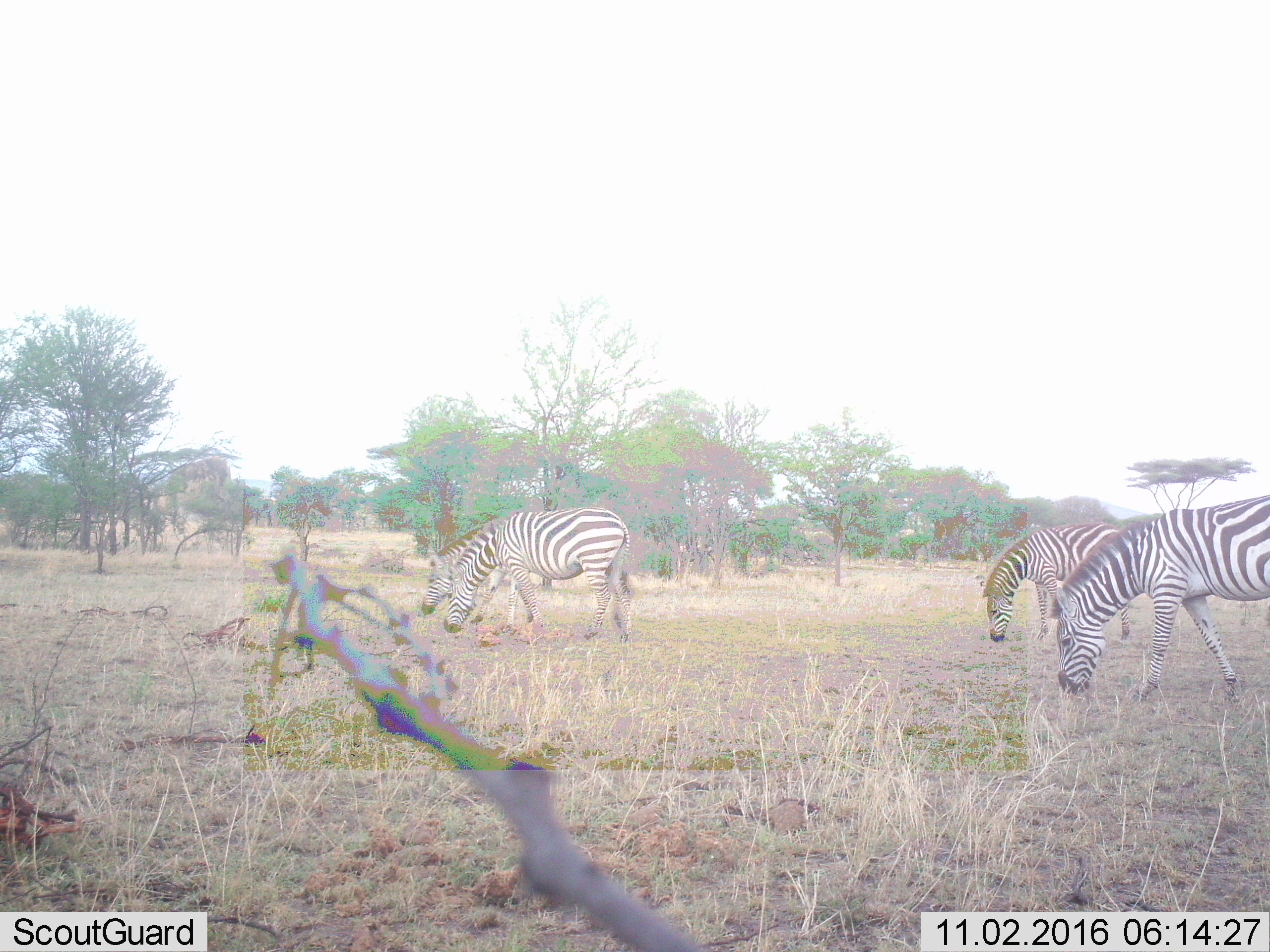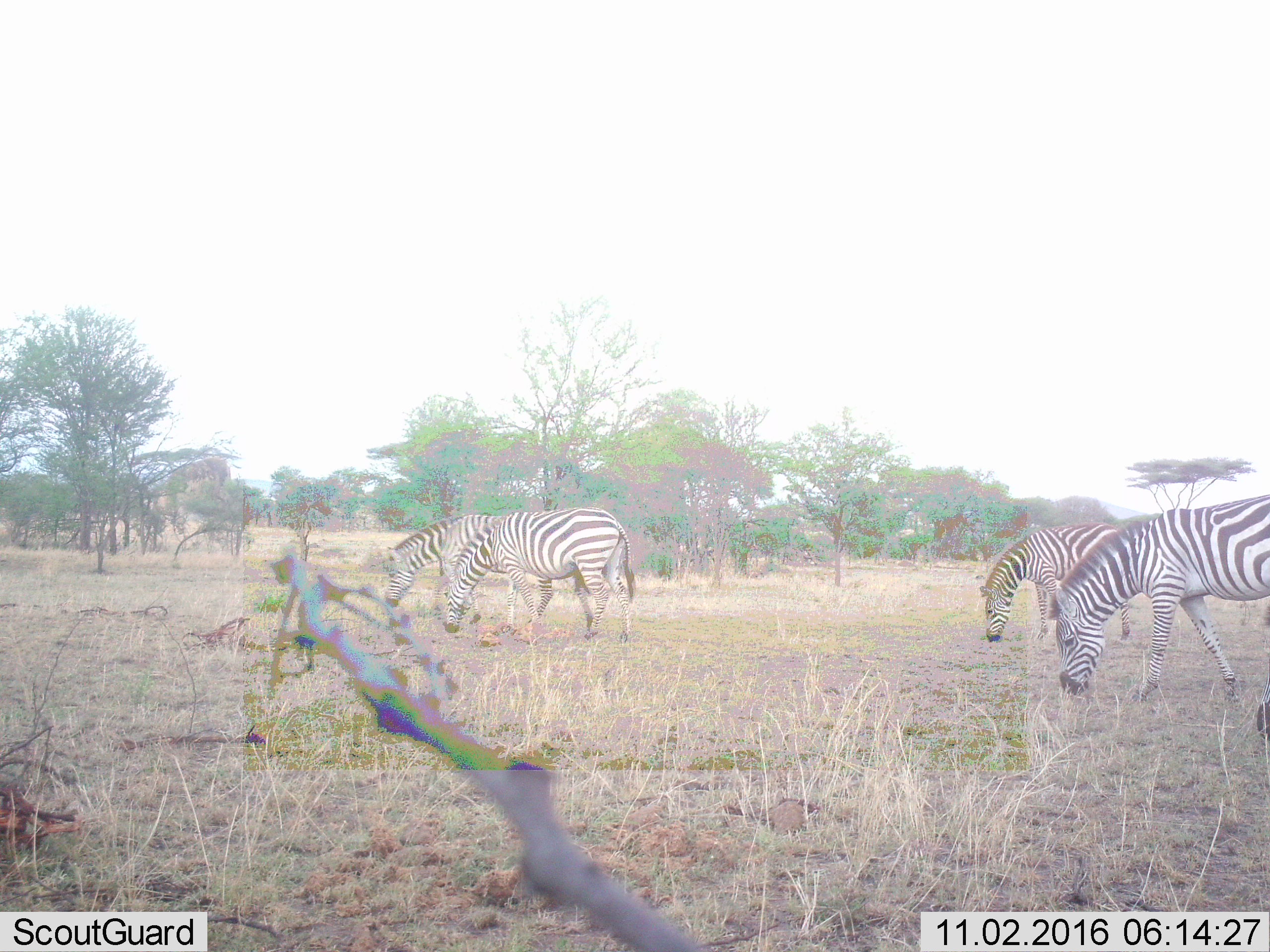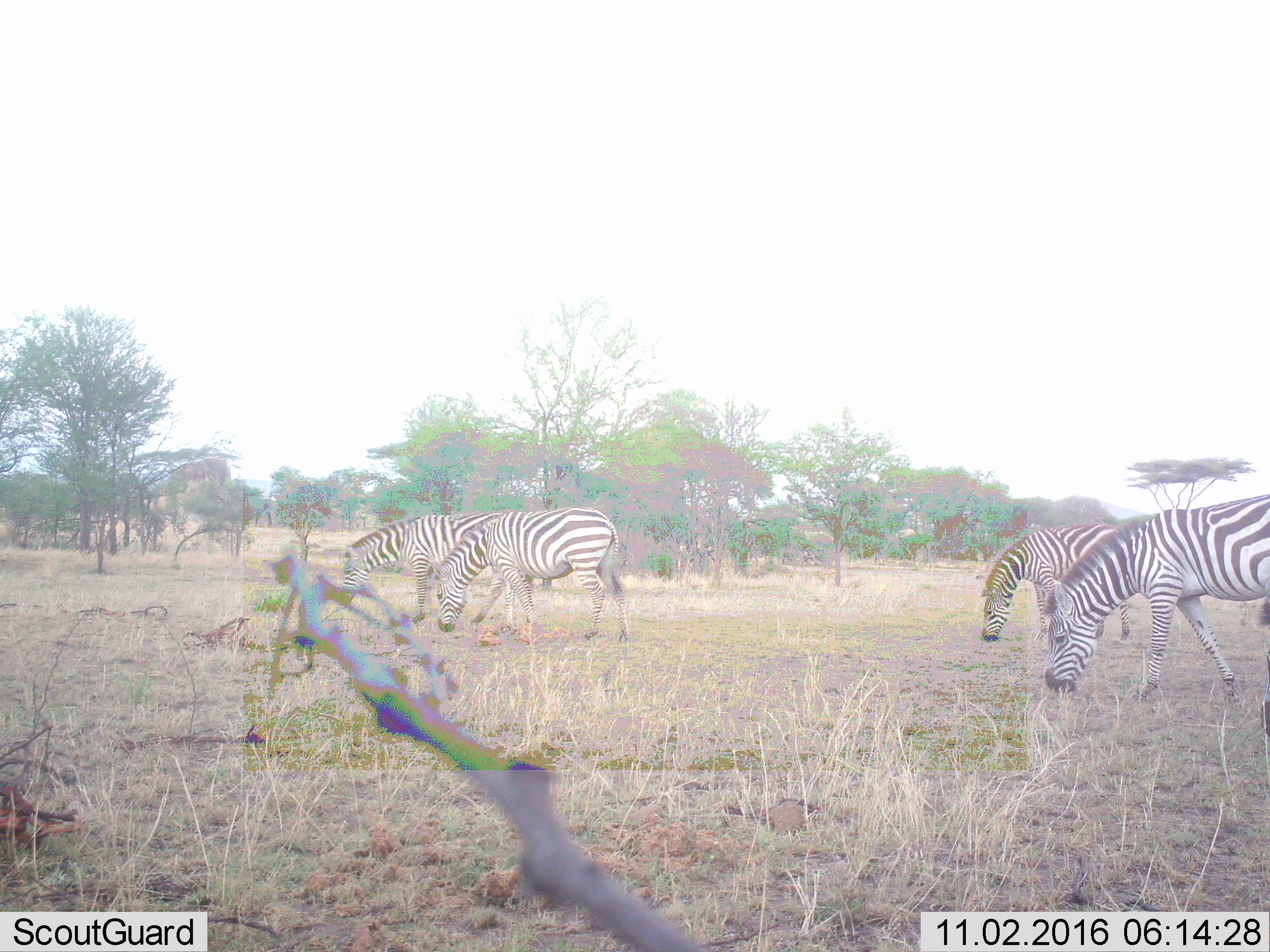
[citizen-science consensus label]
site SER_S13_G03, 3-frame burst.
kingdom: Animalia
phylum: Chordata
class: Mammalia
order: Perissodactyla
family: Equidae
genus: Equus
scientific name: Equus quagga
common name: plains zebra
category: zebraplains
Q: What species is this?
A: Zebraplains (plains zebra) (Equus quagga).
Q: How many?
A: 4.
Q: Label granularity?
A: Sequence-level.